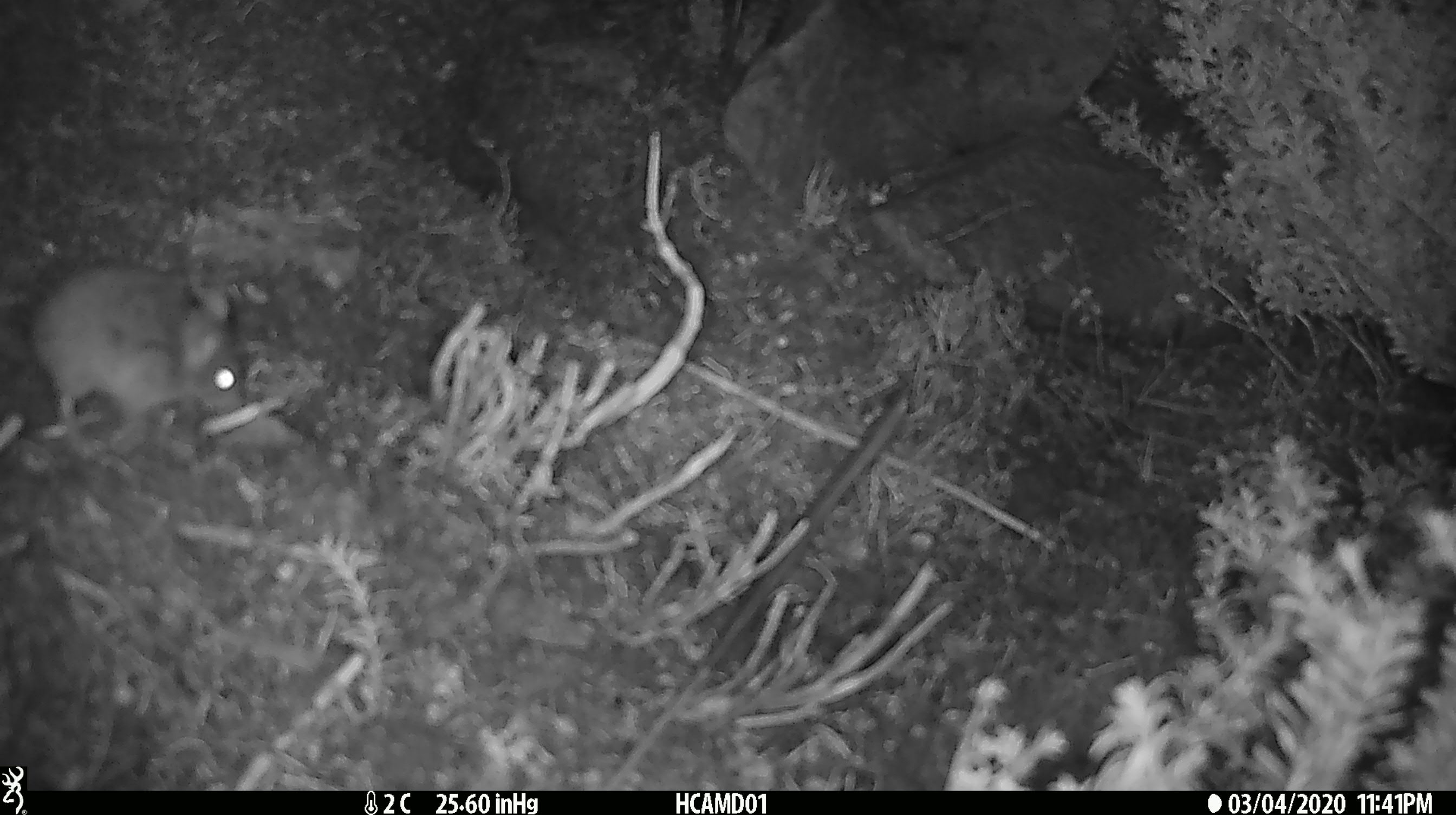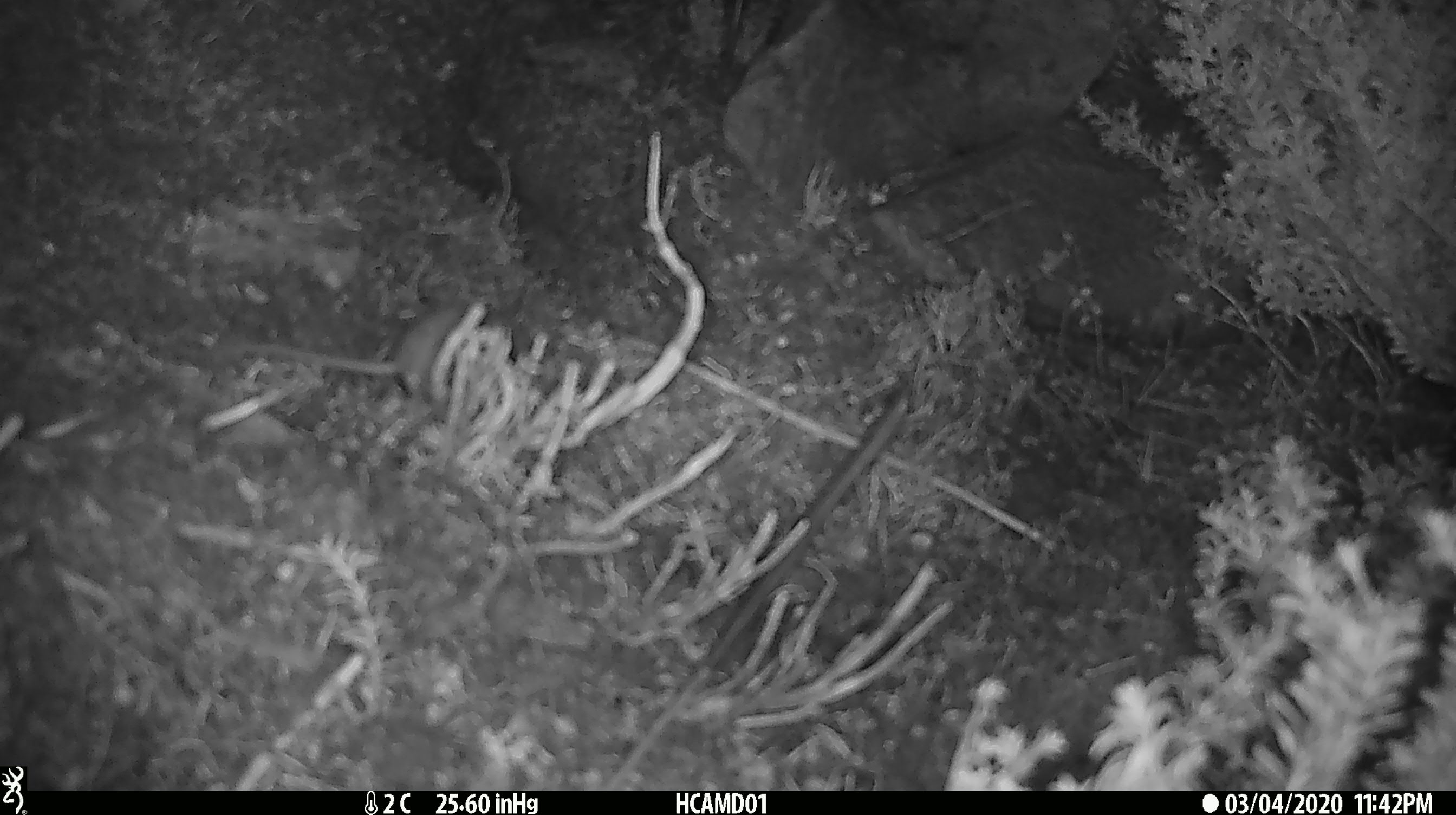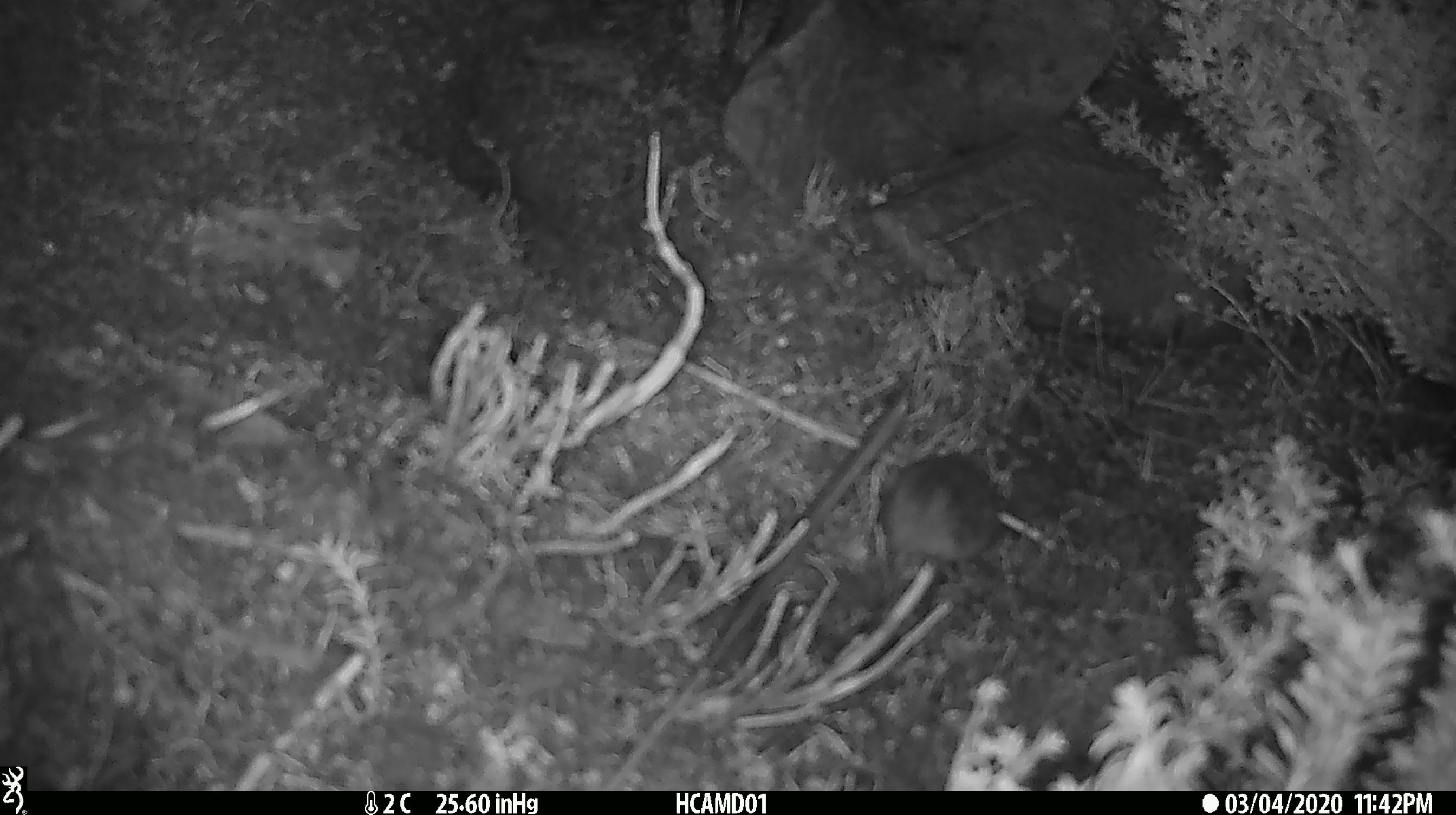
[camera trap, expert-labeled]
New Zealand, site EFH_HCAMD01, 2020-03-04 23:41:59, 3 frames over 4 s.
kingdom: Animalia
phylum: Chordata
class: Mammalia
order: Rodentia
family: Muridae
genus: Mus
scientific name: Mus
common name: mouse